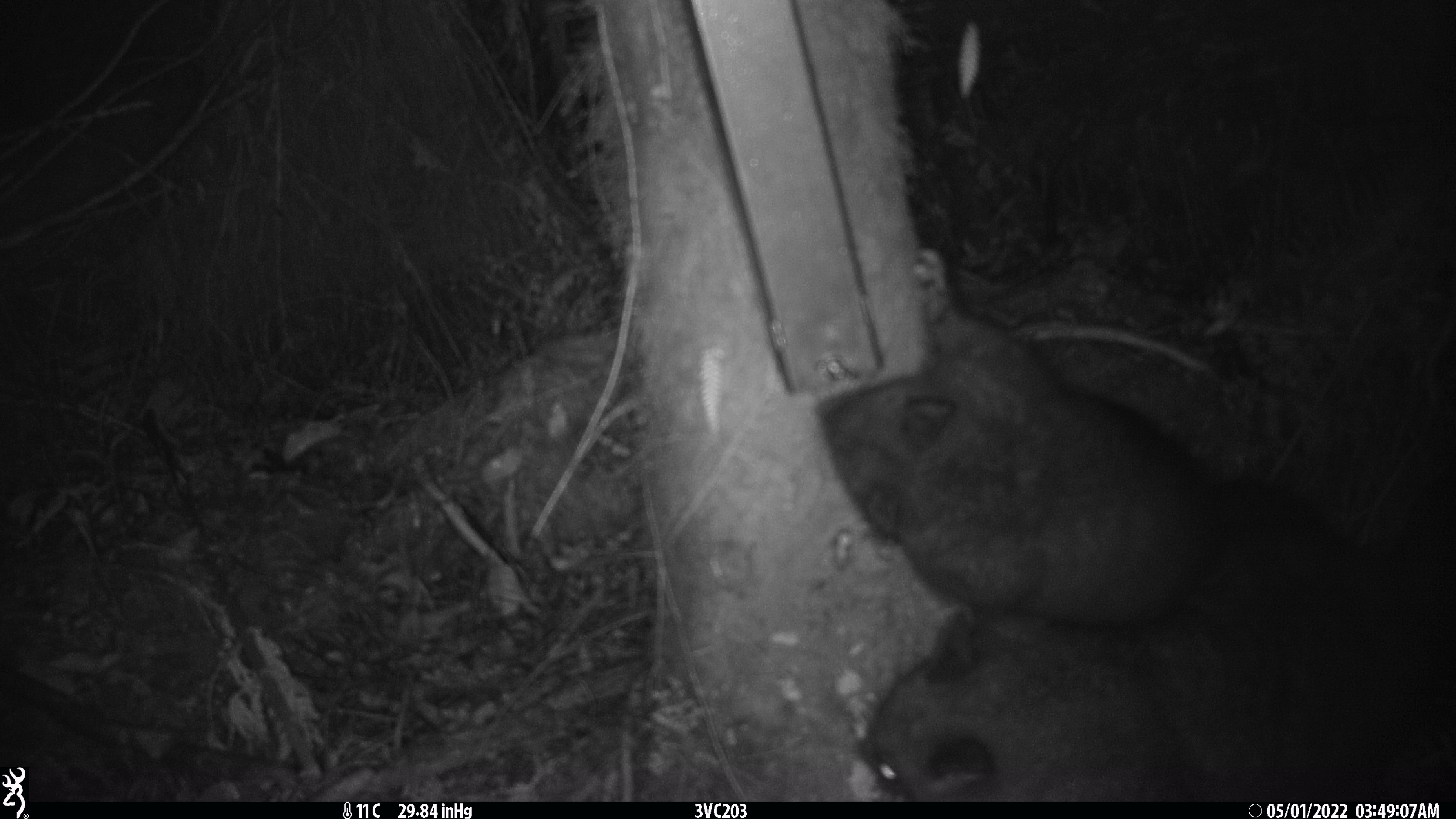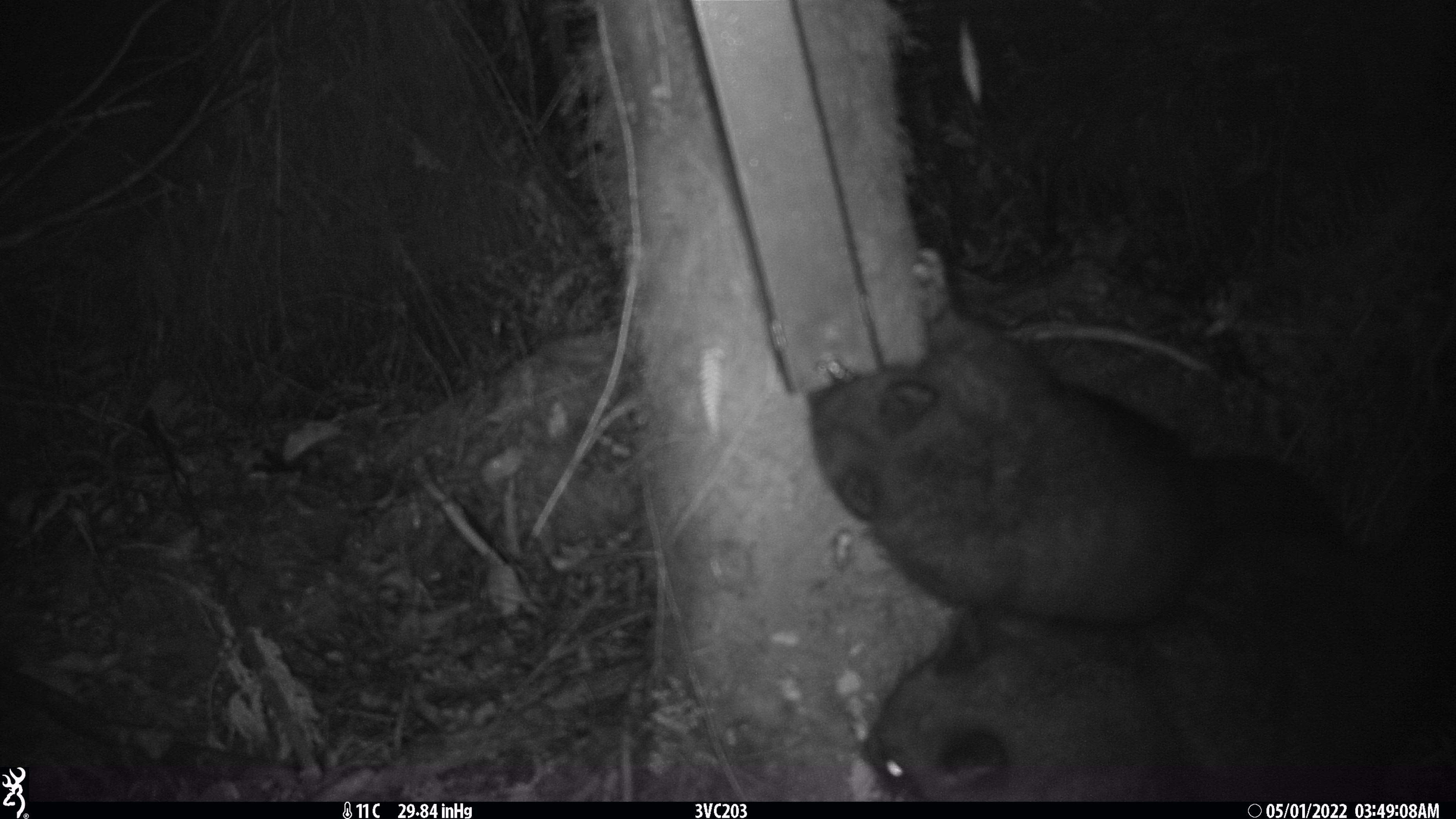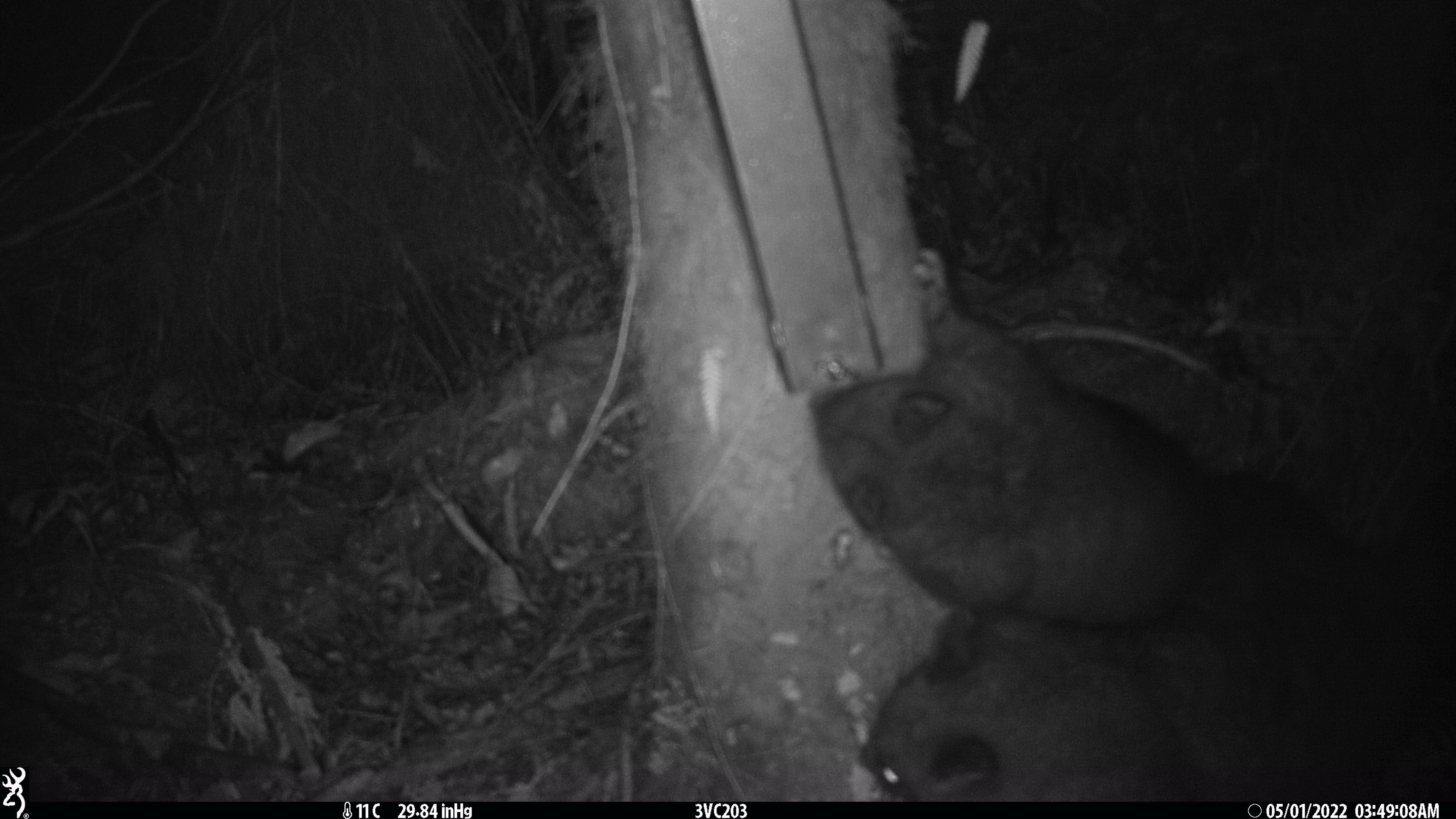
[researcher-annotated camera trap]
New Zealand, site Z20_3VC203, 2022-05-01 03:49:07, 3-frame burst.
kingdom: Animalia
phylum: Chordata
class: Mammalia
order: Diprotodontia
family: Phalangeridae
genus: Trichosurus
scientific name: Trichosurus vulpecula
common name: common brushtail possum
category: possum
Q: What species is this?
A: Possum (common brushtail possum) (Trichosurus vulpecula).